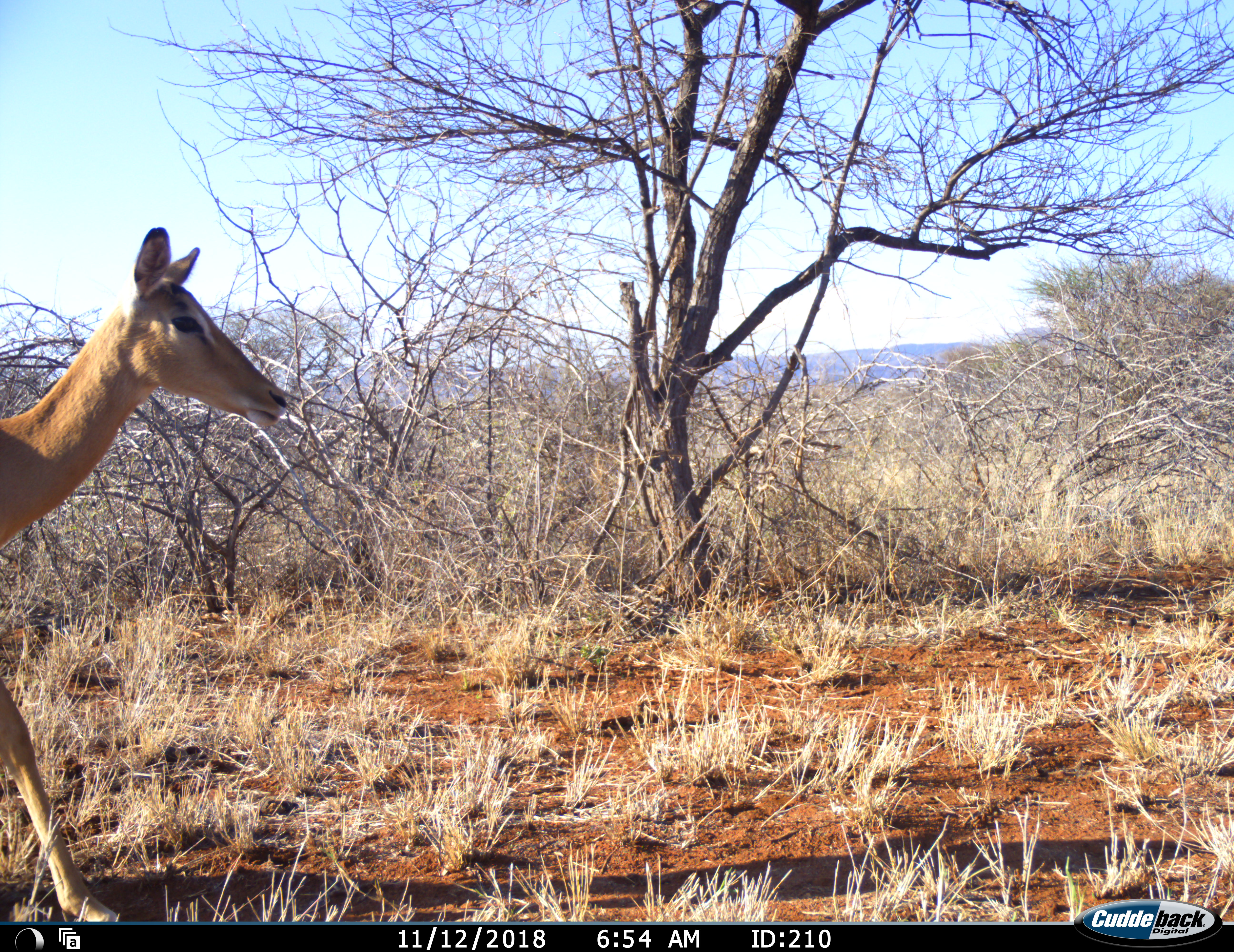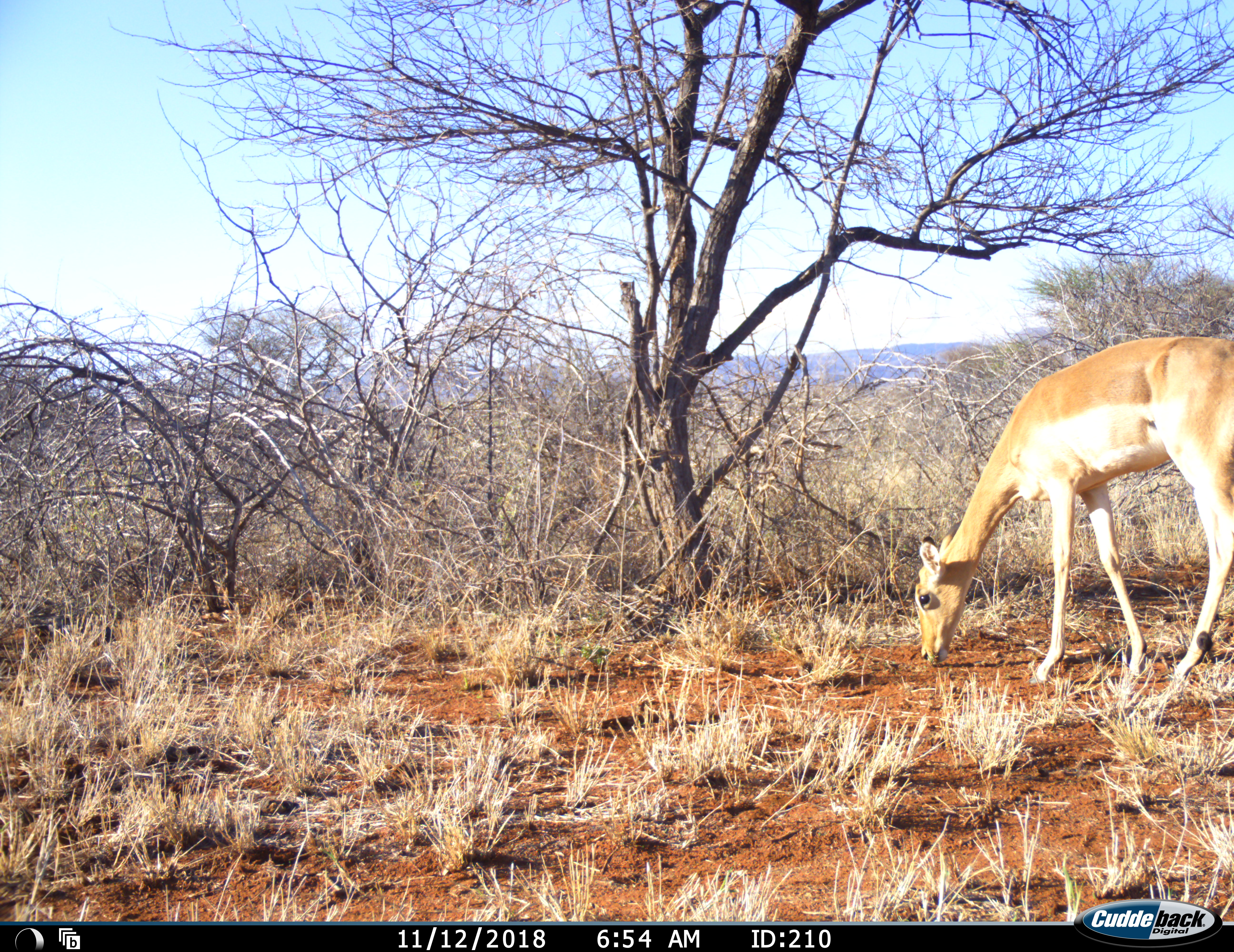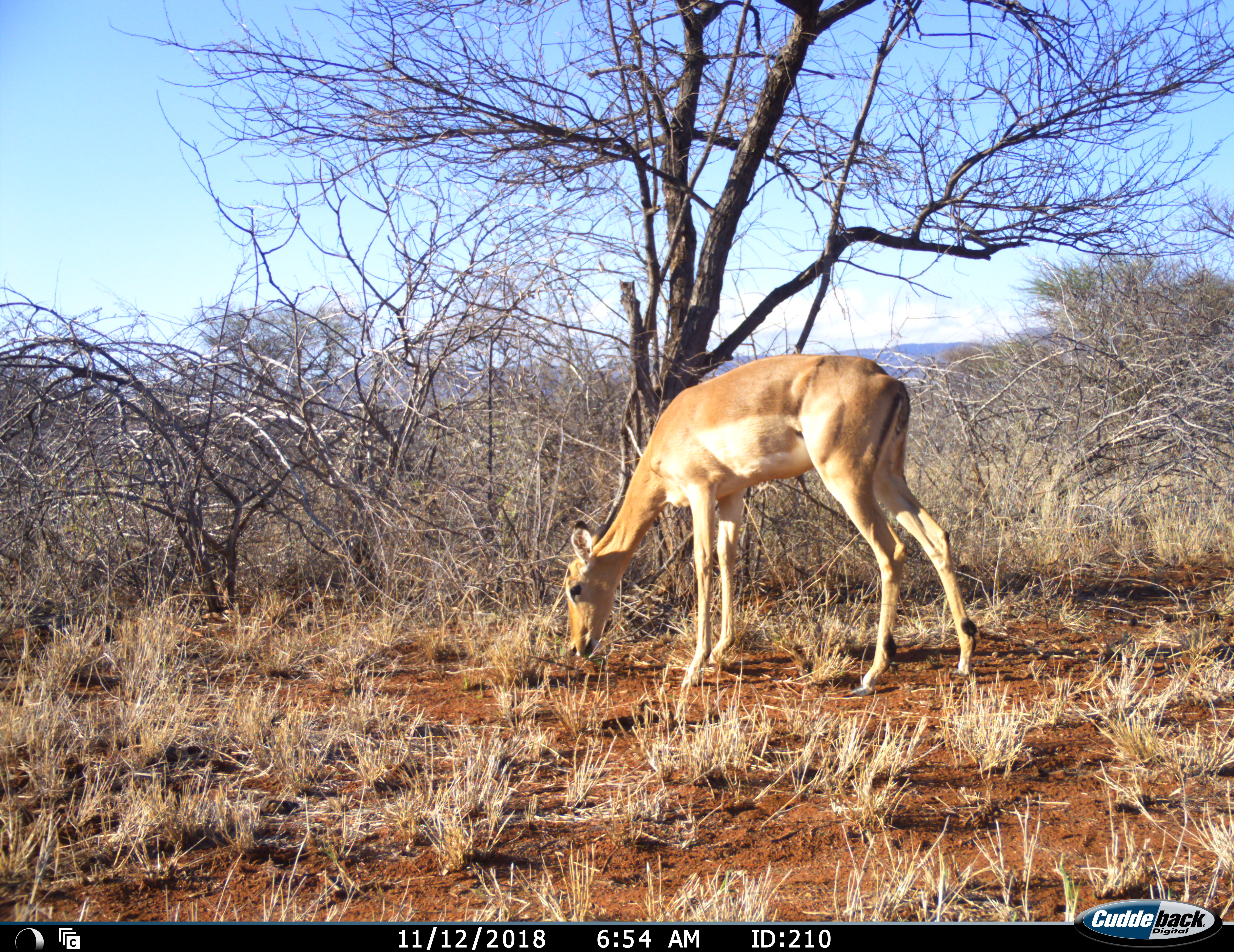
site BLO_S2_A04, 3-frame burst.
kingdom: Animalia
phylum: Chordata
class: Mammalia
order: Artiodactyla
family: Bovidae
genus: Aepyceros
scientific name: Aepyceros melampus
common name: impala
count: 1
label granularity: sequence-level